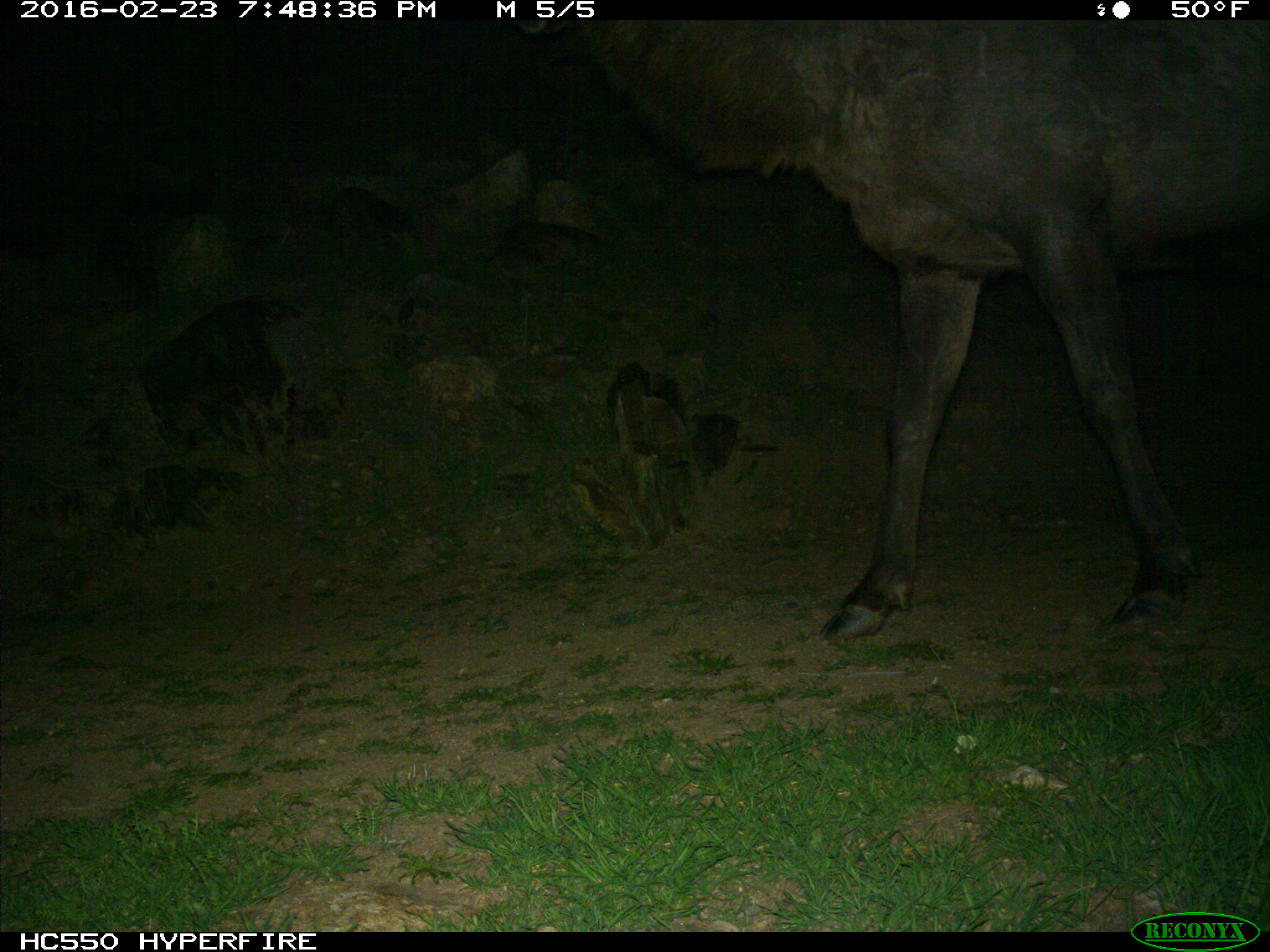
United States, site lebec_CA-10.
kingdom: Animalia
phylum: Chordata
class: Mammalia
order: Artiodactyla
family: Cervidae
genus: Cervus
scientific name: Cervus canadensis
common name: elk